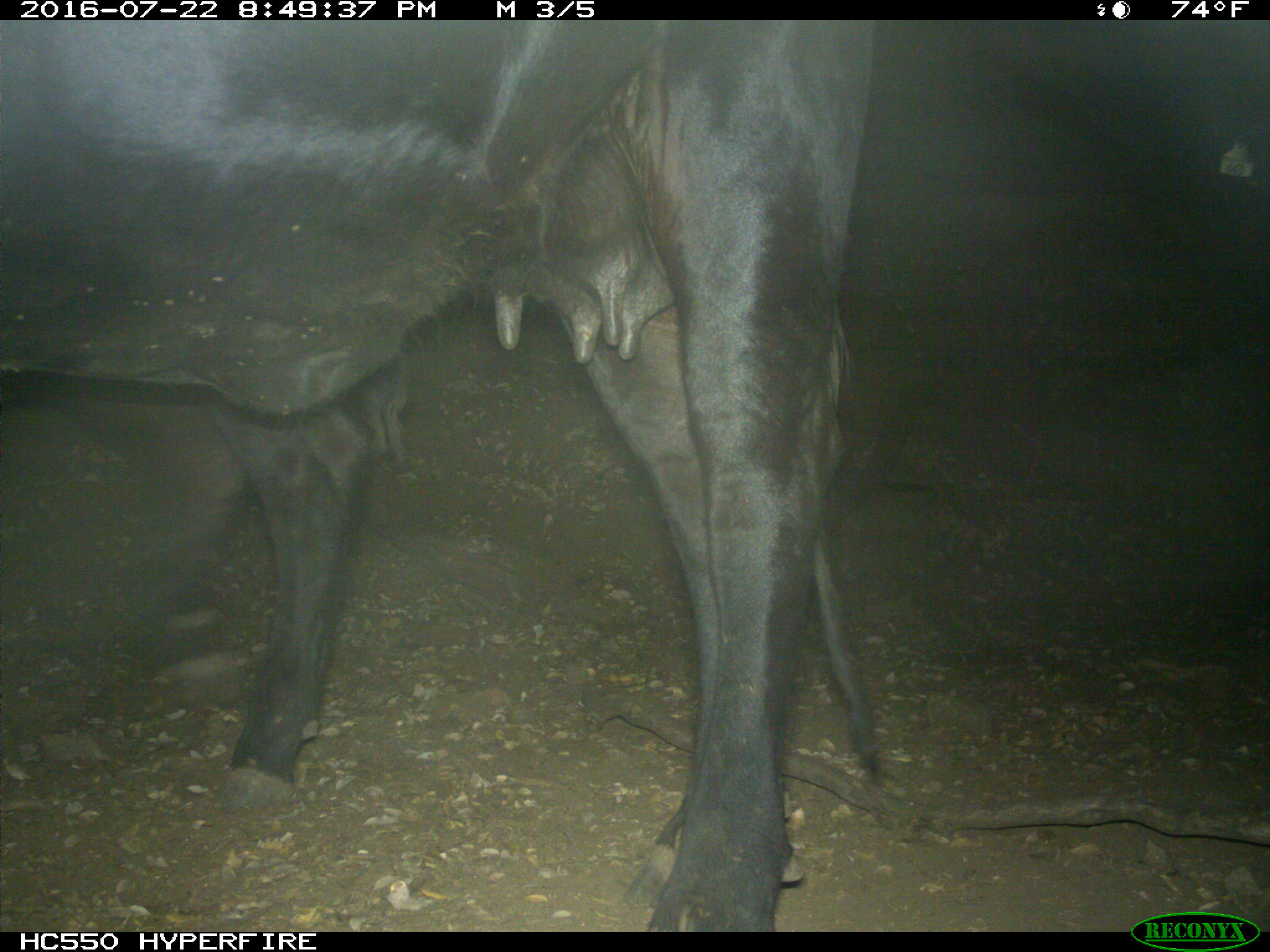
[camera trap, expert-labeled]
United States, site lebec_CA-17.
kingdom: Animalia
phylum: Chordata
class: Mammalia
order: Artiodactyla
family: Bovidae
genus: Bos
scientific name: Bos taurus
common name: domestic cow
Bos taurus (domestic cow).